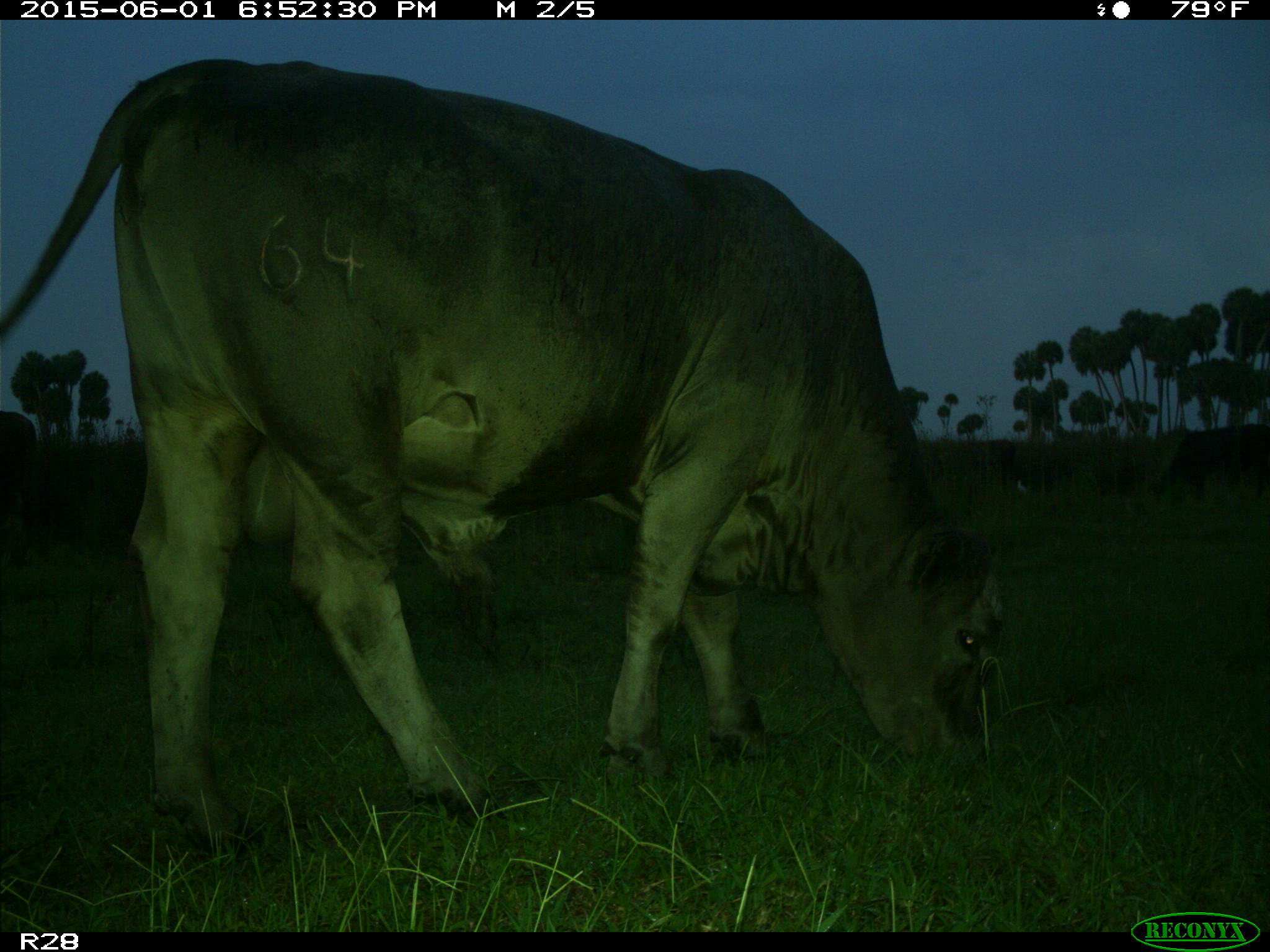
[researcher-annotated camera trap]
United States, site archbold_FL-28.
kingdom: Animalia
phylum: Chordata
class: Mammalia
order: Artiodactyla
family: Bovidae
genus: Bos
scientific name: Bos taurus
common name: domestic cow